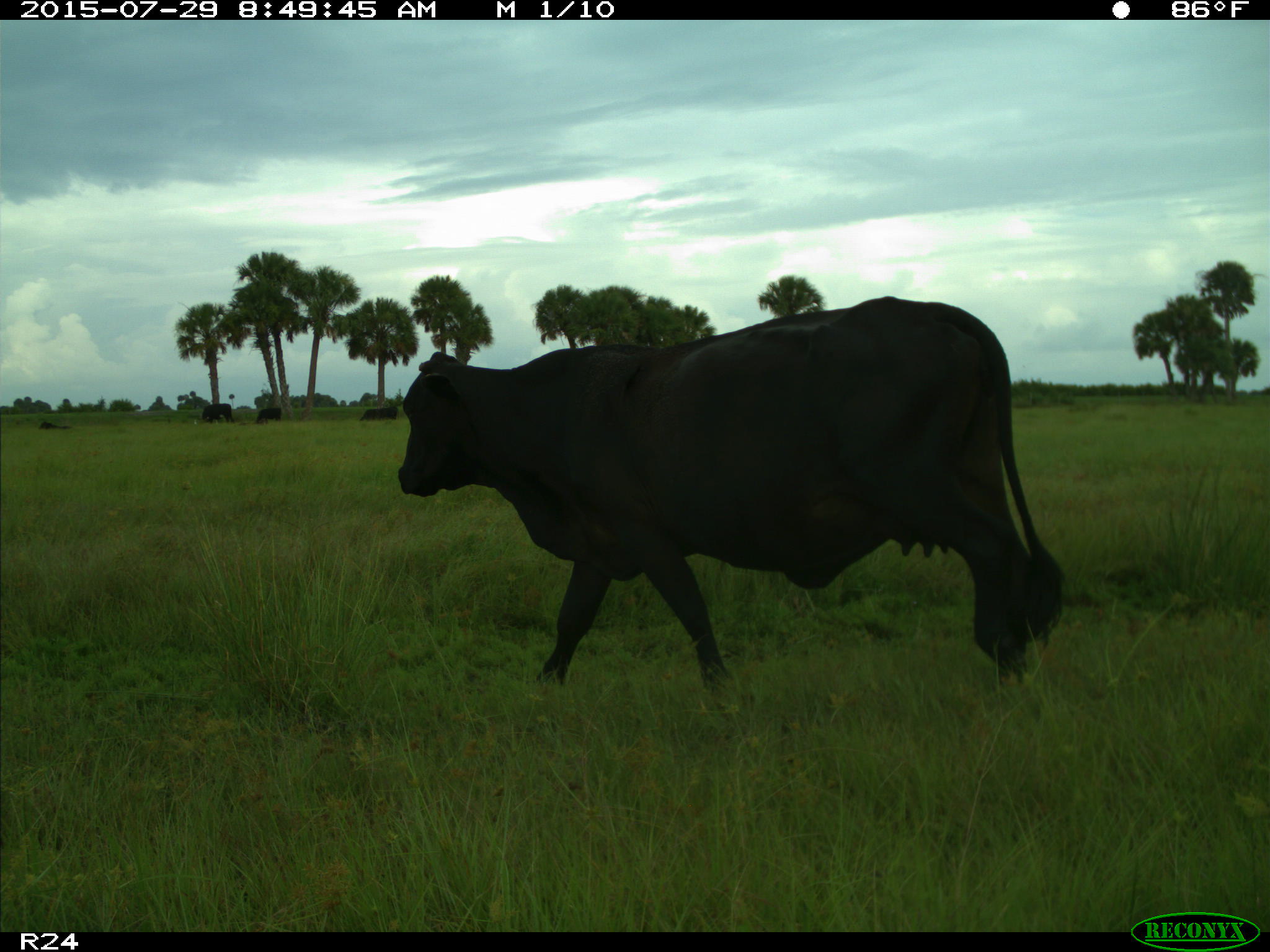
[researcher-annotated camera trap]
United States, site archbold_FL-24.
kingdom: Animalia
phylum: Chordata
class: Mammalia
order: Artiodactyla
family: Bovidae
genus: Bos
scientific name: Bos taurus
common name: domestic cow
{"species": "Bos taurus (domestic cow)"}